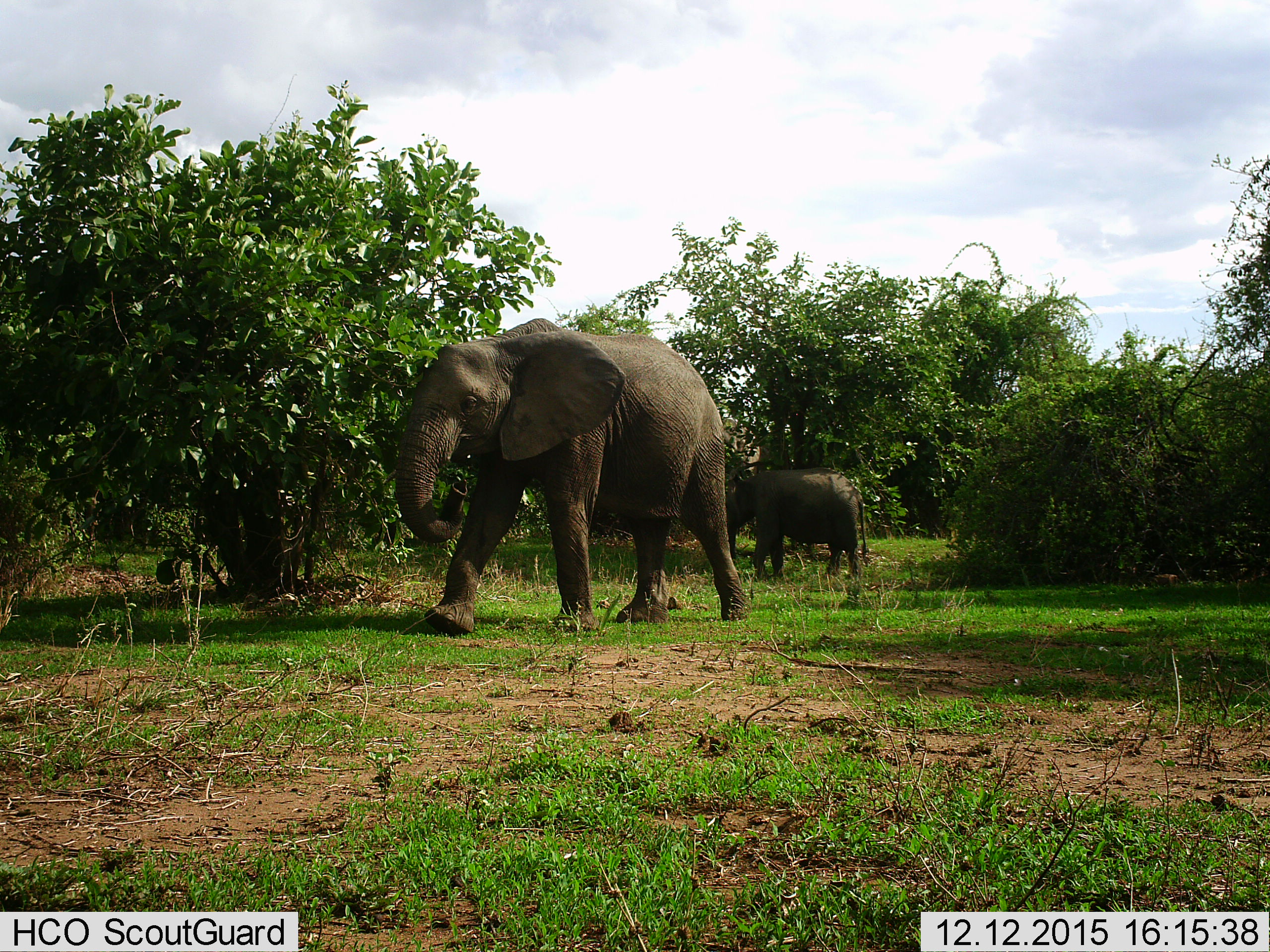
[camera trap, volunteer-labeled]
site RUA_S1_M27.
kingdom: Animalia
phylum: Chordata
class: Mammalia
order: Proboscidea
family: Elephantidae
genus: Loxodonta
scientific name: Loxodonta africana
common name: african bush elephant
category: elephant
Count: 2.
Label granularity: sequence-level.